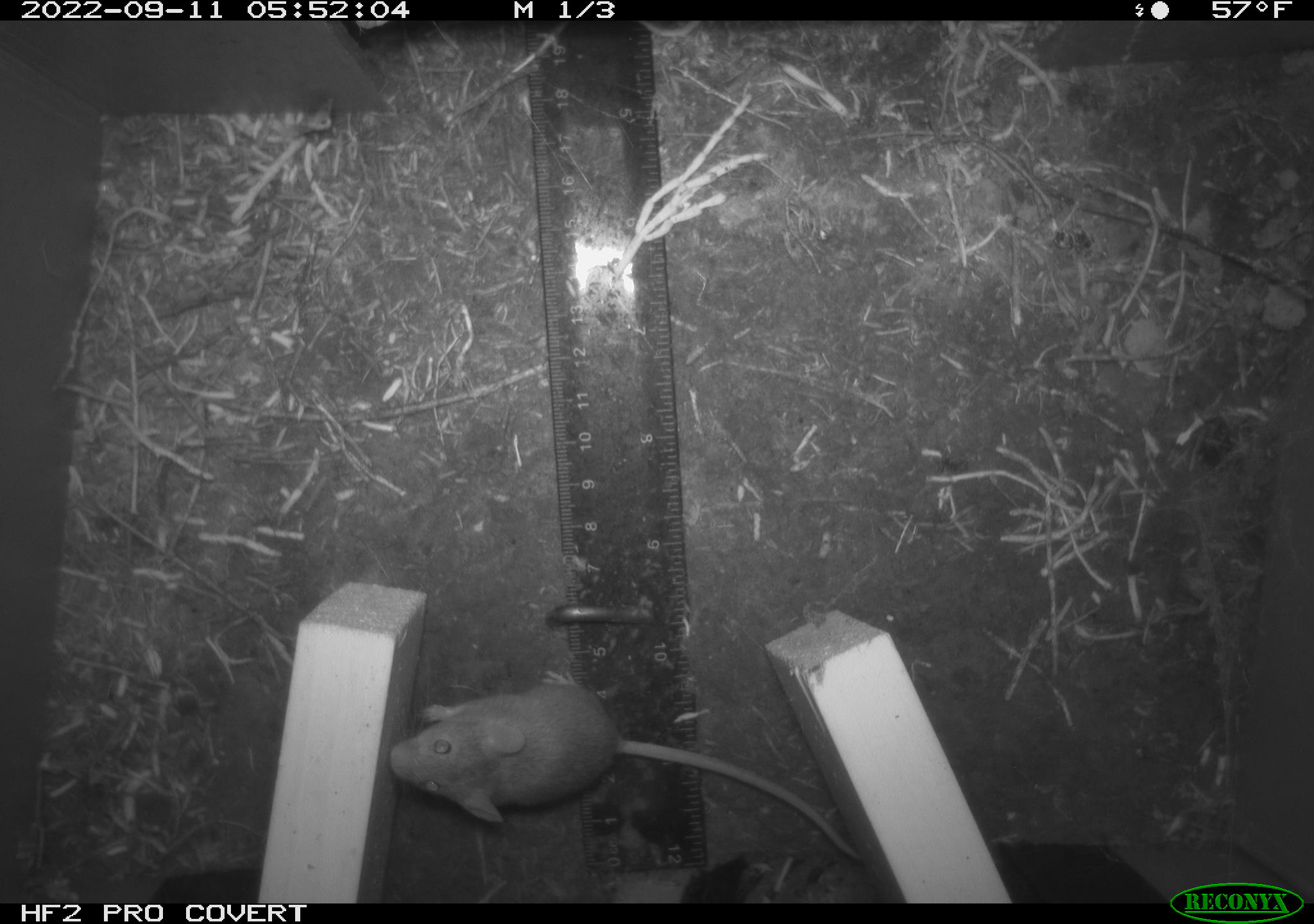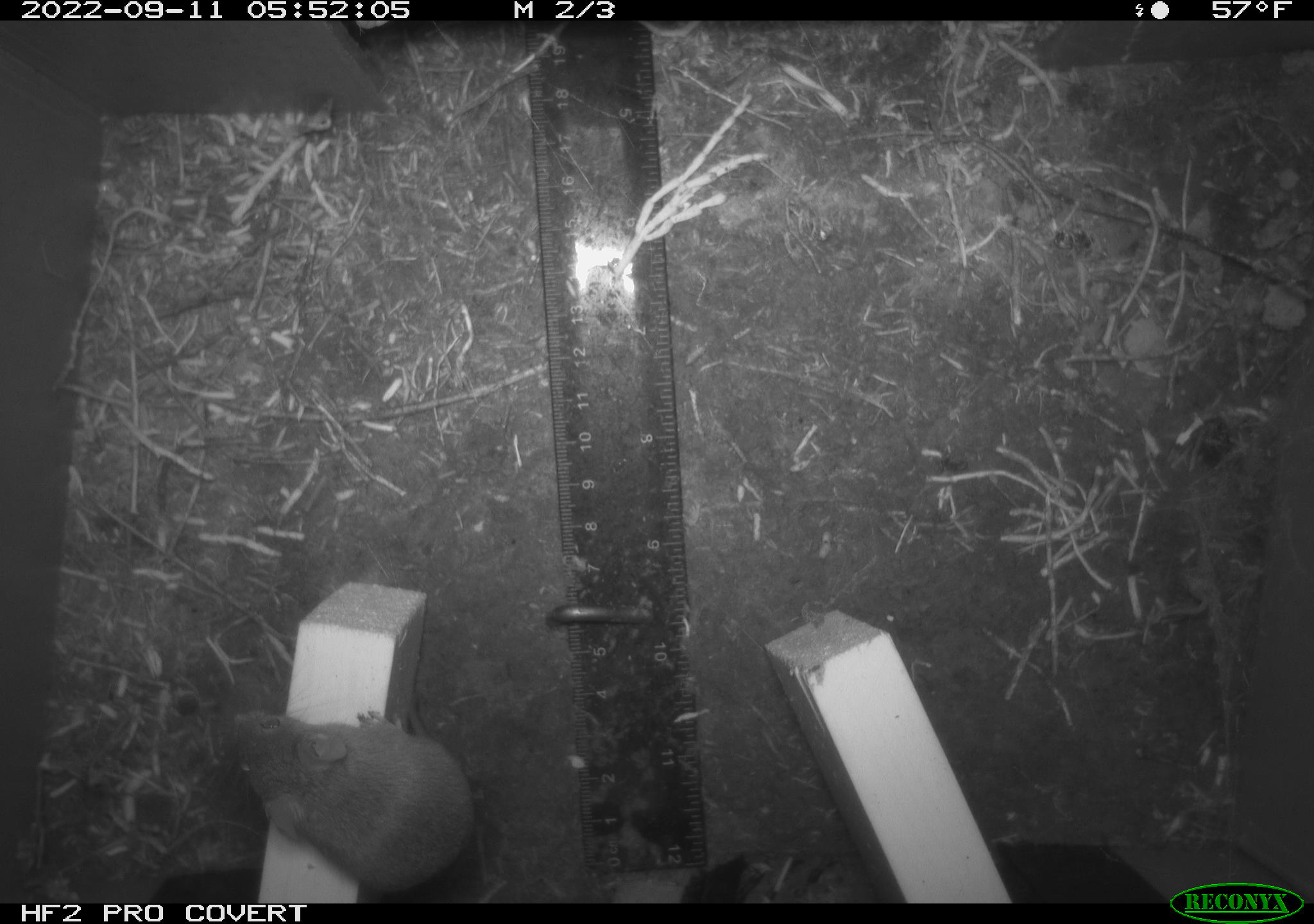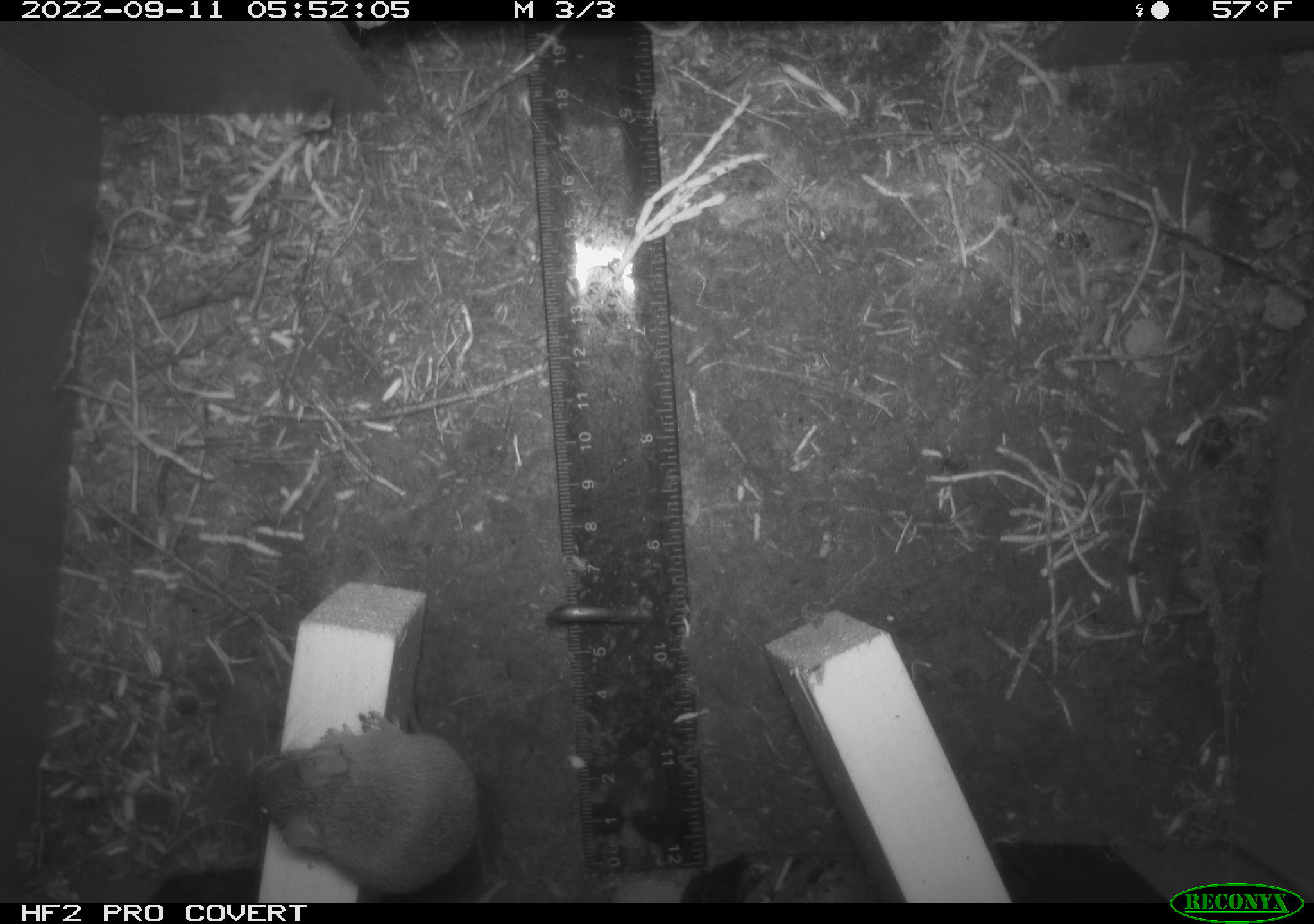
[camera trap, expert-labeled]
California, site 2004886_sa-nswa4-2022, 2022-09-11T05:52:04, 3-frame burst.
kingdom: Animalia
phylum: Chordata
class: Mammalia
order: Rodentia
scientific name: Rodentia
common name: rodent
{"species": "rodent (Rodentia)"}